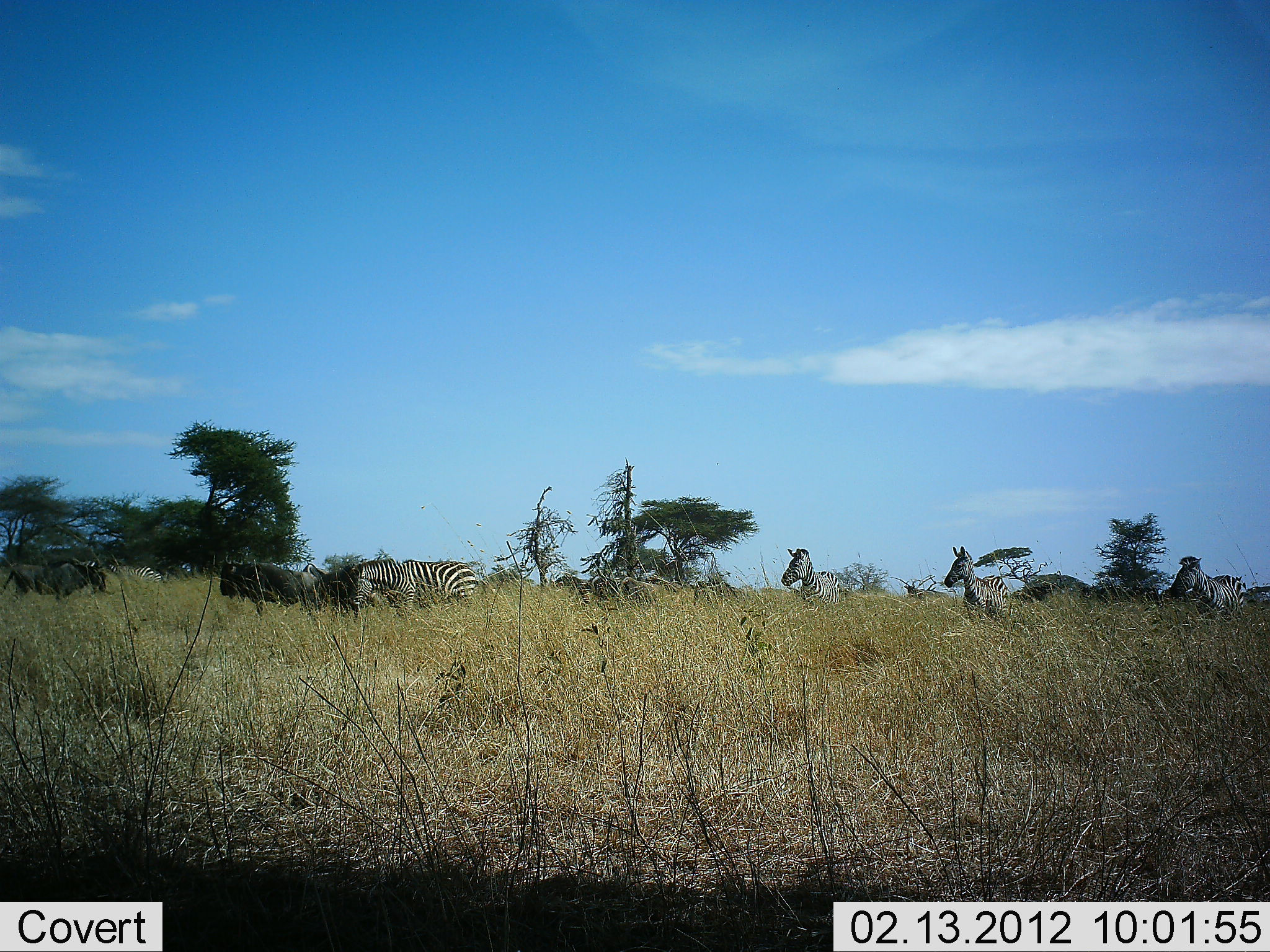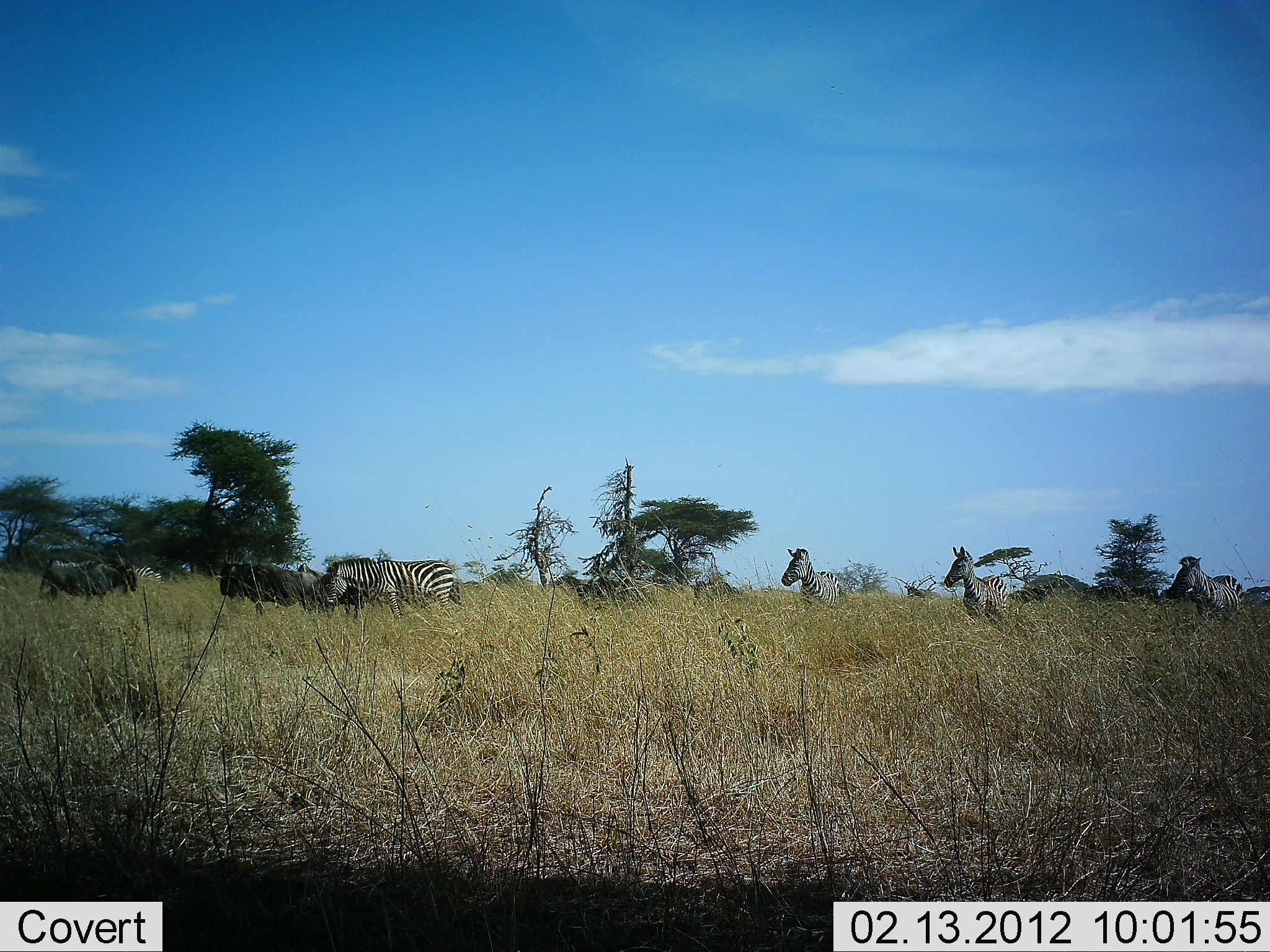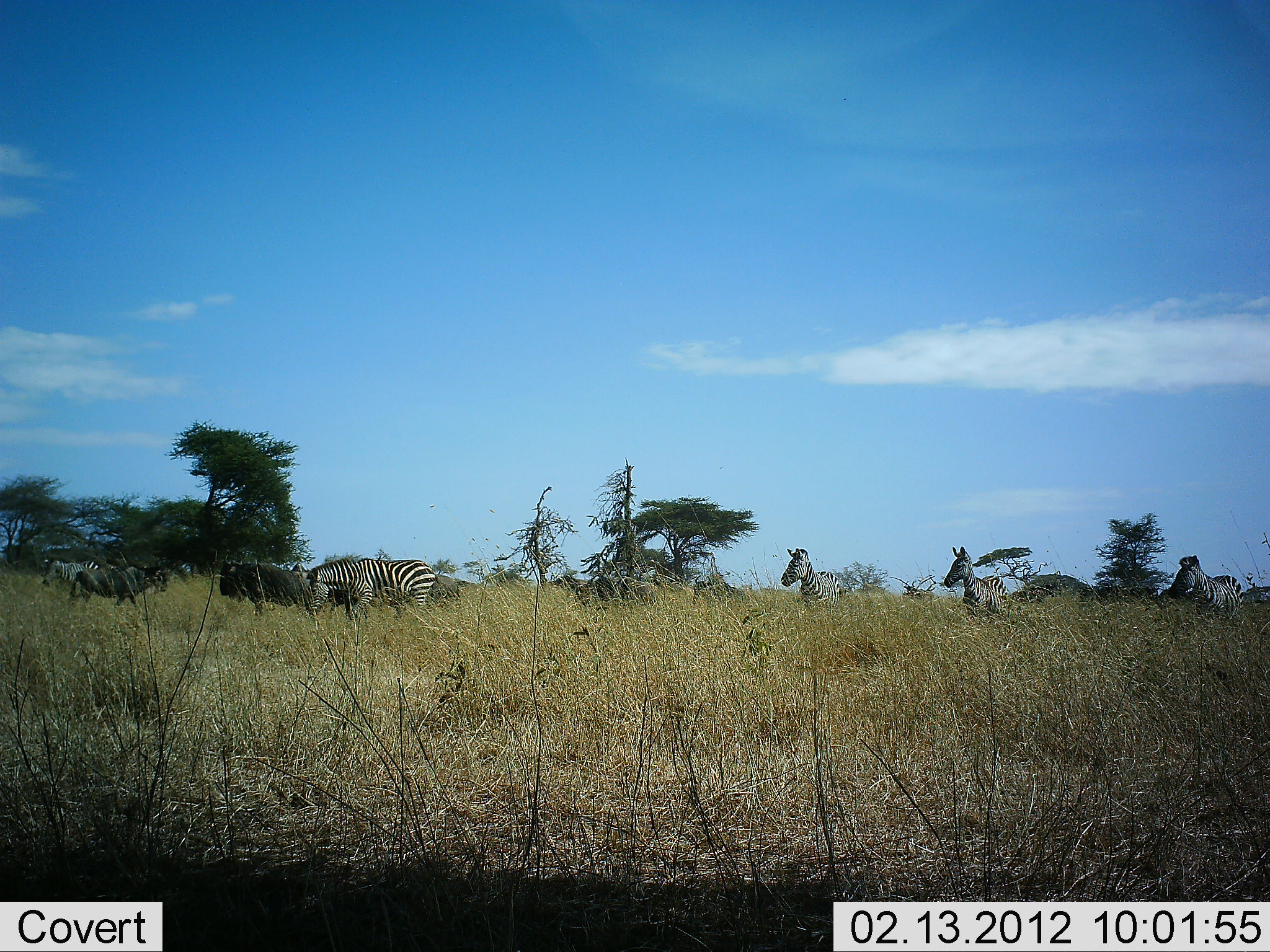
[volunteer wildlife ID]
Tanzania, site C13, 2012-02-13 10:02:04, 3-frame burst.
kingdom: Animalia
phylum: Chordata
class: Mammalia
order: Artiodactyla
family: Bovidae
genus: Connochaetes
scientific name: Connochaetes taurinus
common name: blue wildebeest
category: wildebeest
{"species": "wildebeest (blue wildebeest) (Connochaetes taurinus)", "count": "3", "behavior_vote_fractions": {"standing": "56%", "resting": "4%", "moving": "84%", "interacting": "4%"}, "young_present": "4%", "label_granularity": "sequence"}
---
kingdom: Animalia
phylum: Chordata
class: Mammalia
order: Perissodactyla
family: Equidae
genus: Equus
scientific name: Equus quagga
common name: plains zebra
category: zebra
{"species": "zebra (plains zebra) (Equus quagga)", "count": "5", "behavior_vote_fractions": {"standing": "97%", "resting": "3%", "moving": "76%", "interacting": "3%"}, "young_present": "0%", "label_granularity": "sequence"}